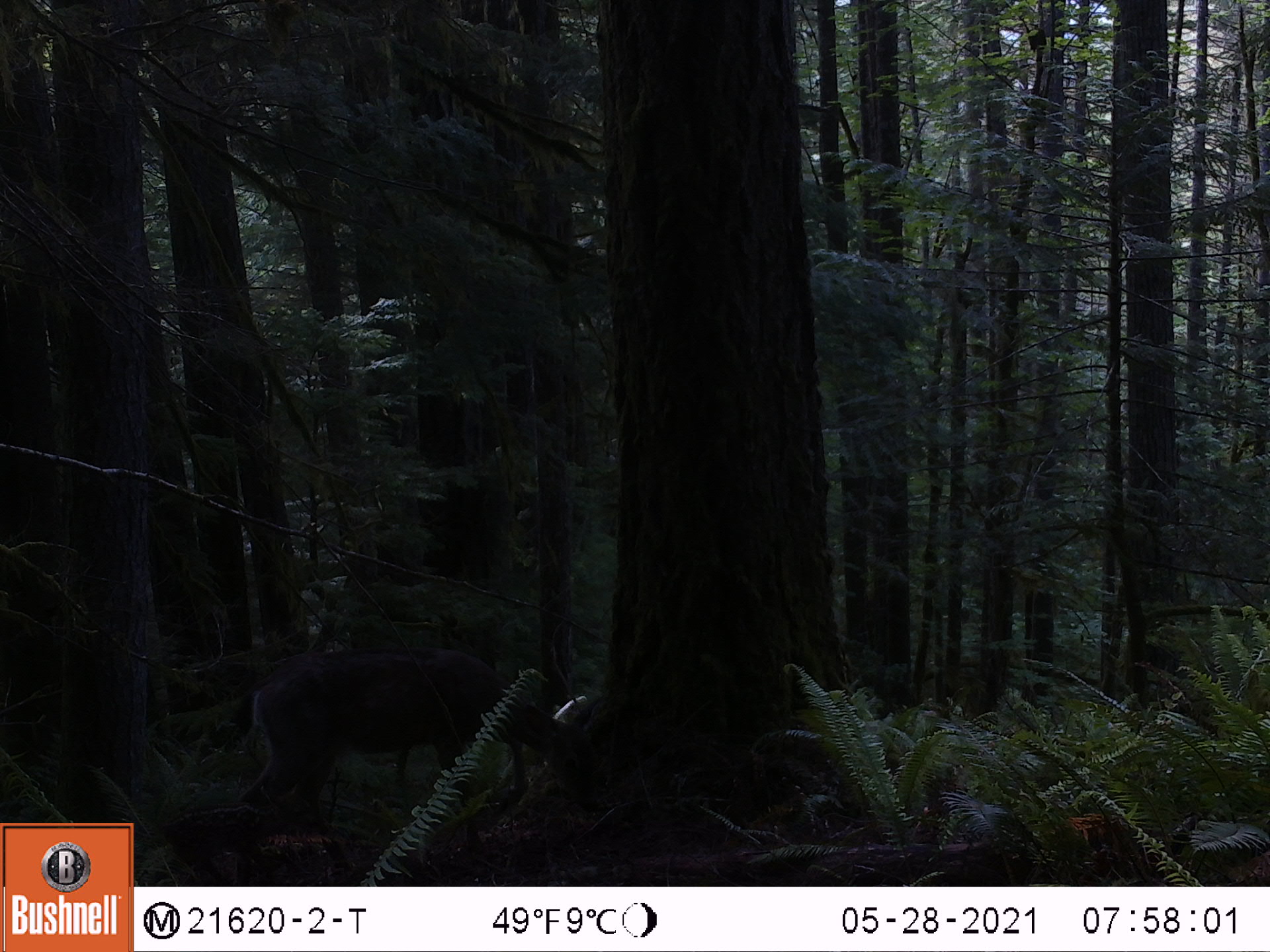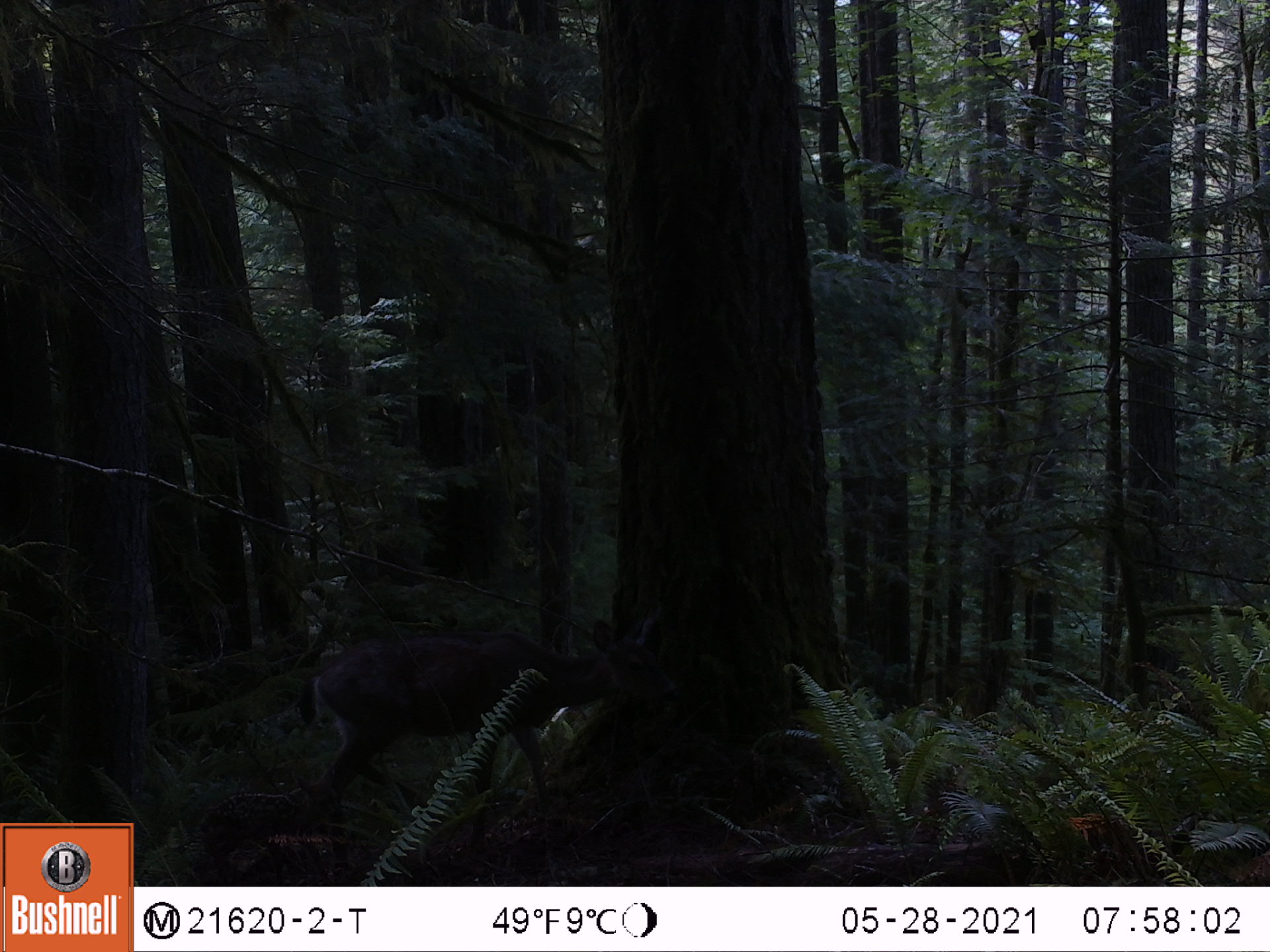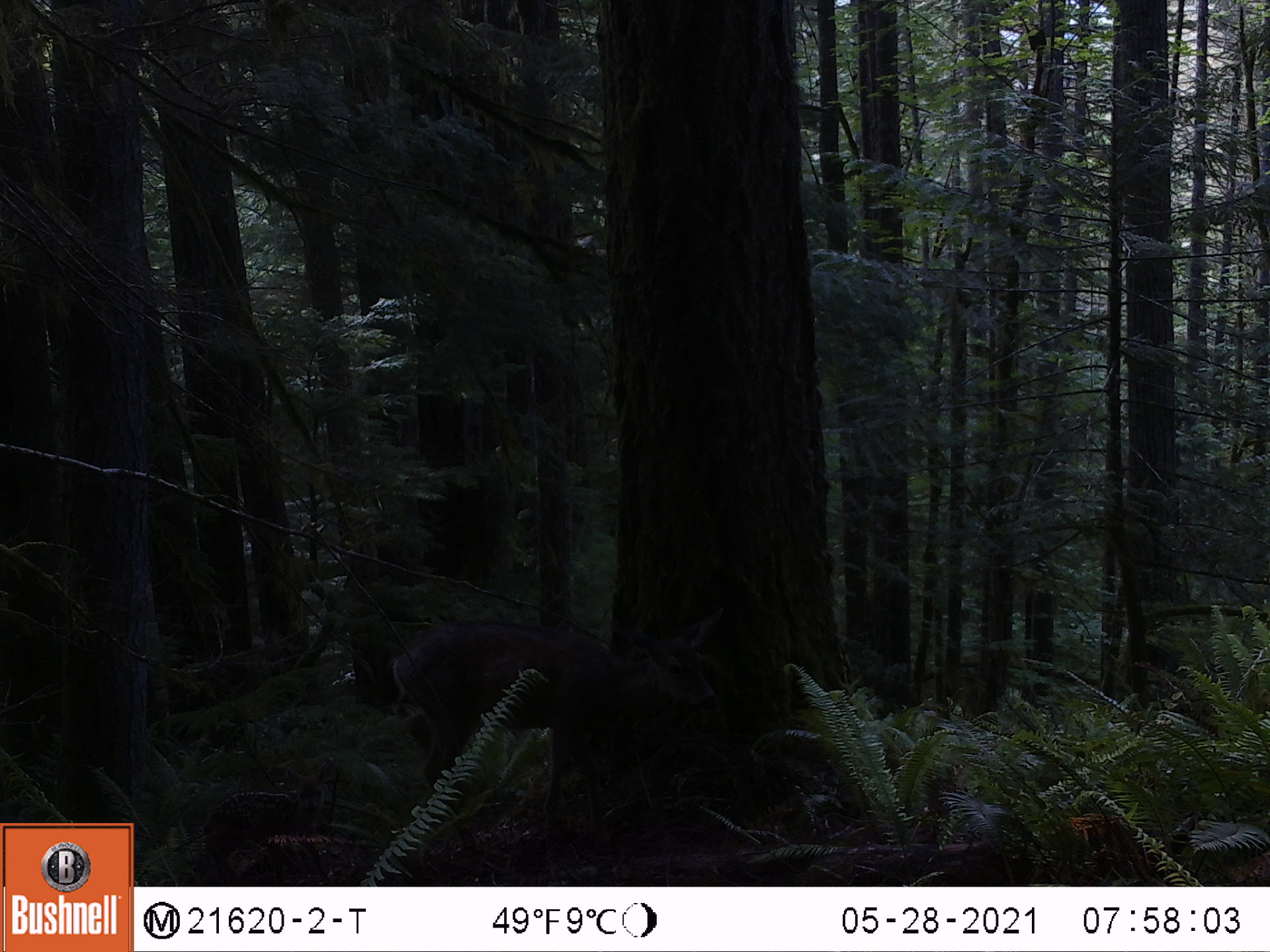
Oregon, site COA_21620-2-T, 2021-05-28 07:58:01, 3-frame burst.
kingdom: Animalia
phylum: Chordata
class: Mammalia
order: Artiodactyla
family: Cervidae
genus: Odocoileus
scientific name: Odocoileus hemionus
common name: black-tailed deer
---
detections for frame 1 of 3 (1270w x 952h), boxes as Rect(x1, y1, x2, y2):
black-tailed deer: Rect(224, 616, 636, 885)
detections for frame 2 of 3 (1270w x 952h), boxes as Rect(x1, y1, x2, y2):
black-tailed deer: Rect(263, 582, 680, 885)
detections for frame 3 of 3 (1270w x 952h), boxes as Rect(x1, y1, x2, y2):
black-tailed deer: Rect(376, 584, 743, 868)